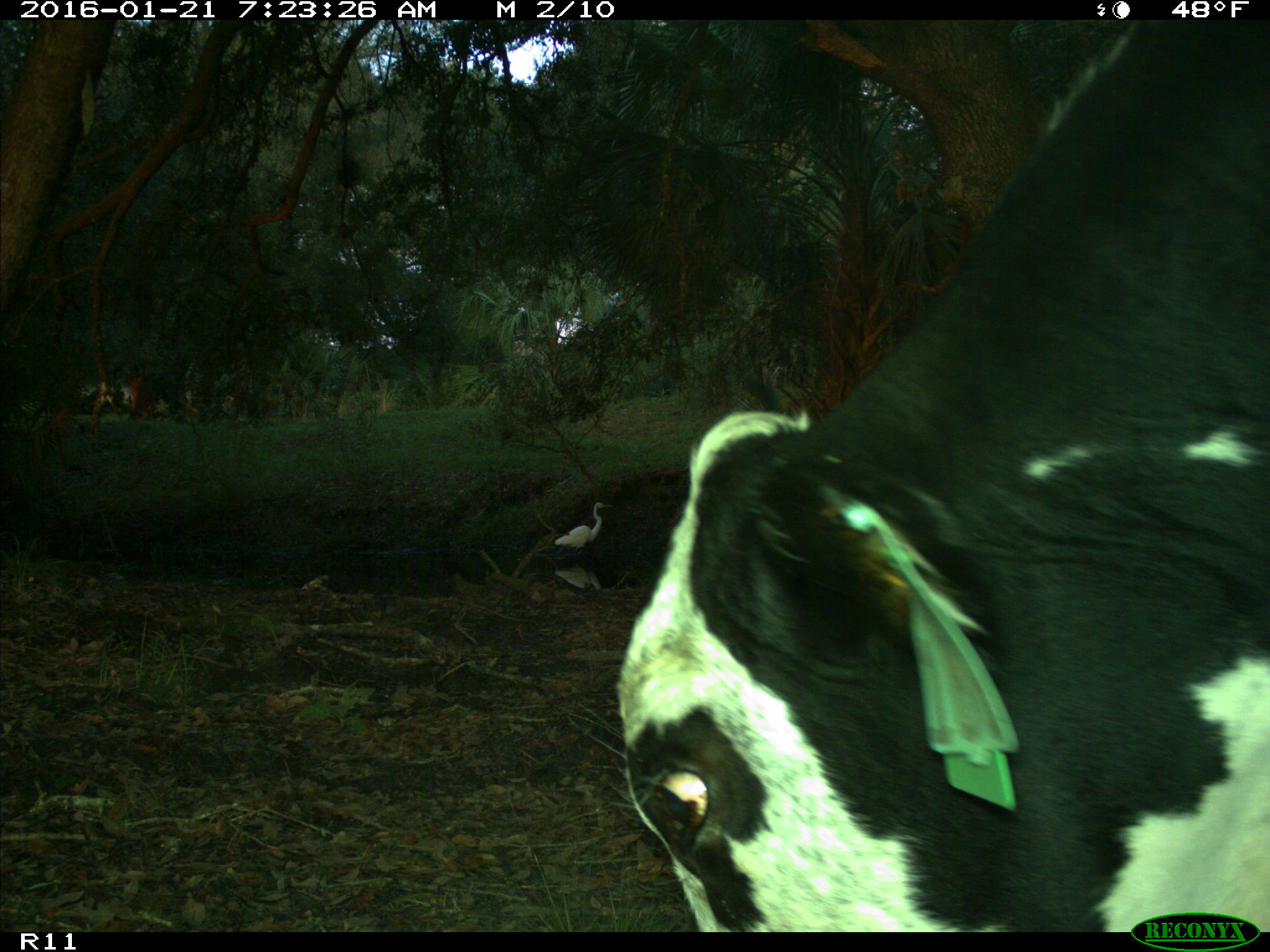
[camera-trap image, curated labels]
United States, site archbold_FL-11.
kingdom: Animalia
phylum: Chordata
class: Mammalia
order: Artiodactyla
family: Bovidae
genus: Bos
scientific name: Bos taurus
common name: domestic cow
Bos taurus (domestic cow).